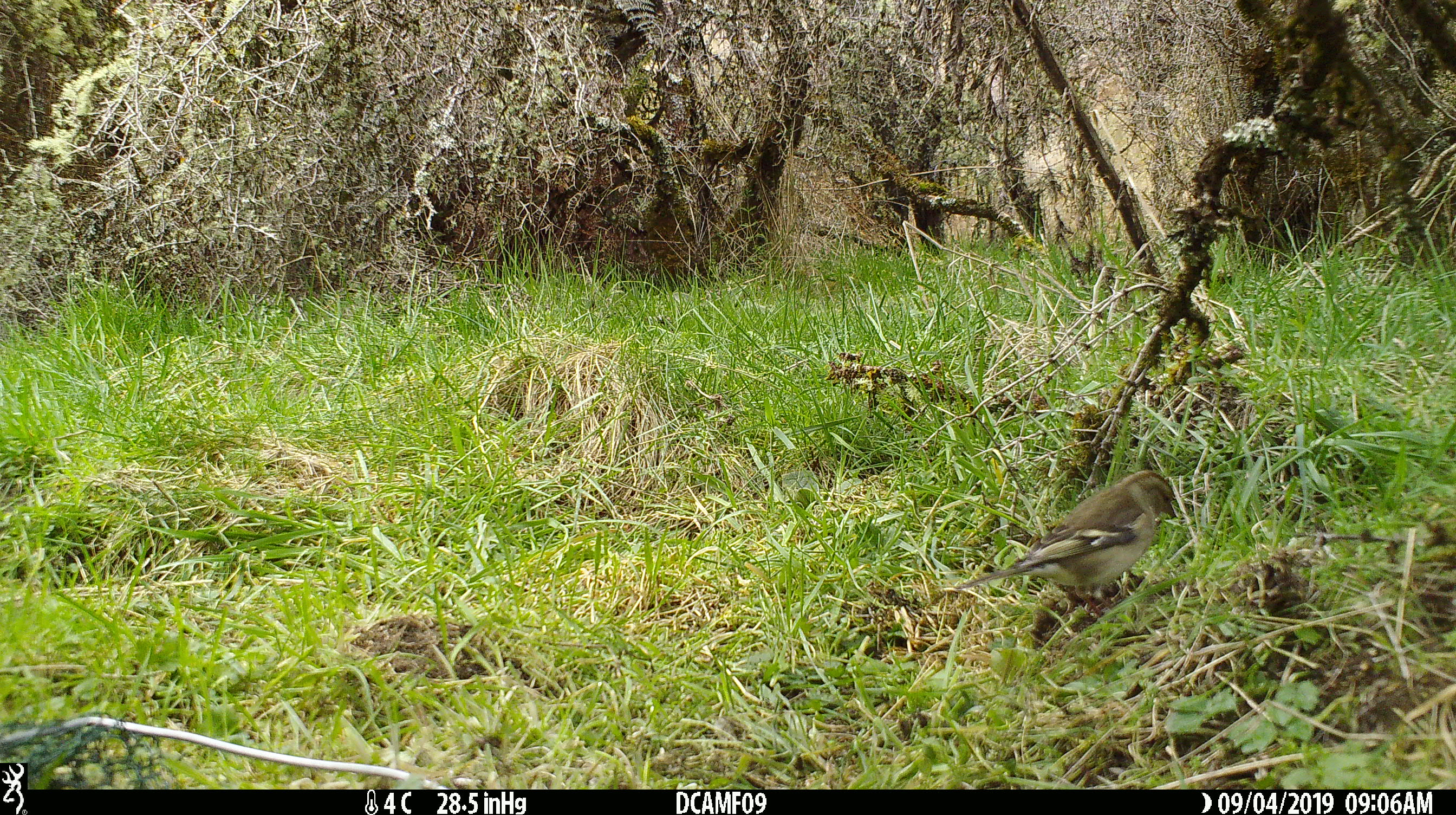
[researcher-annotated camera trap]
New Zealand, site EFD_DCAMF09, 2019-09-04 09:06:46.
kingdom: Animalia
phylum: Chordata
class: Aves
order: Passeriformes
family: Fringillidae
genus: Fringilla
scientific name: Fringilla coelebs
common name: common chaffinch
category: chaffinch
Chaffinch (common chaffinch) (Fringilla coelebs).